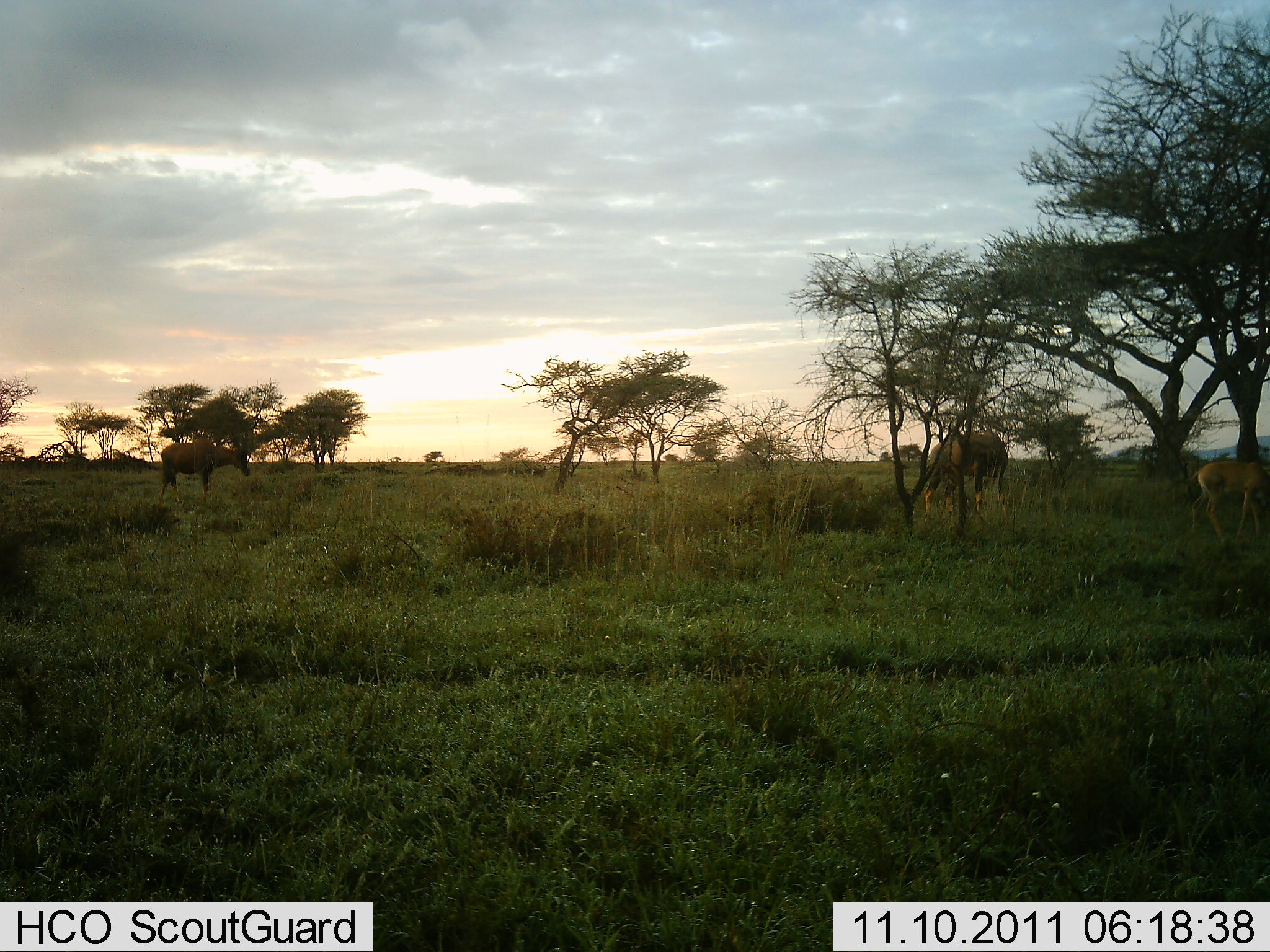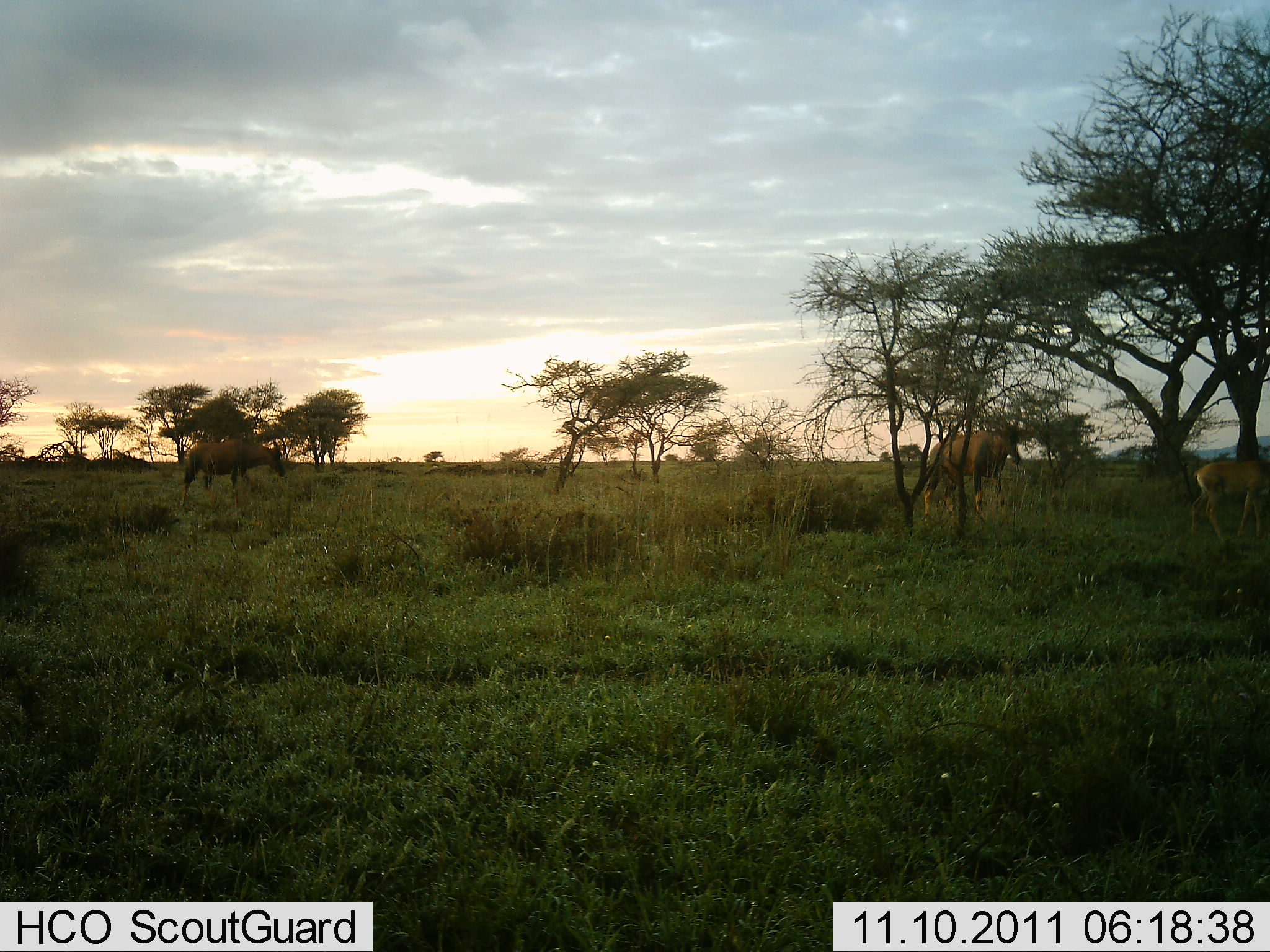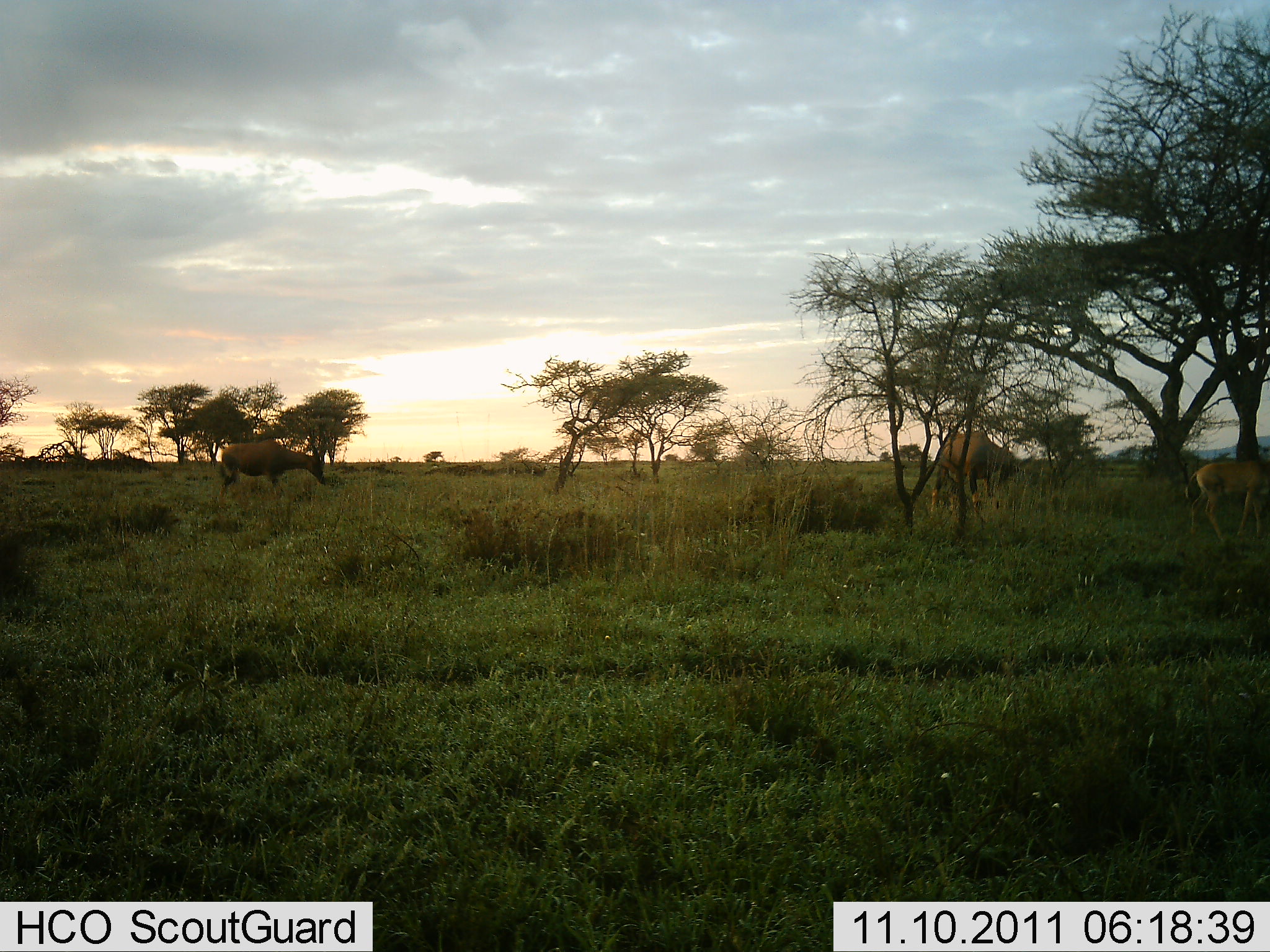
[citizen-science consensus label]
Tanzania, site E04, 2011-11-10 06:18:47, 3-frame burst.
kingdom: Animalia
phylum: Chordata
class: Mammalia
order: Artiodactyla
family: Bovidae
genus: Damaliscus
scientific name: Damaliscus lunatus jimela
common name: topi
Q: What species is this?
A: Topi (Damaliscus lunatus jimela).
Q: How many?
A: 3.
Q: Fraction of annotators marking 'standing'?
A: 25%.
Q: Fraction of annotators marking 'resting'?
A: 0%.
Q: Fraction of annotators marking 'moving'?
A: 58%.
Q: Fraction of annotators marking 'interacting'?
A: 0%.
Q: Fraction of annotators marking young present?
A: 17%.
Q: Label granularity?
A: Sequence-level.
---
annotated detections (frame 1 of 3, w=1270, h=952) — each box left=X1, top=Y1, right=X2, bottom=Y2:
animal: left=923, top=429, right=1010, bottom=524; left=1180, top=460, right=1270, bottom=548; left=157, top=438, right=252, bottom=504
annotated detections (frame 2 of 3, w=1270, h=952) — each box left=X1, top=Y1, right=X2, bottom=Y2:
animal: left=920, top=429, right=1024, bottom=529; left=177, top=436, right=287, bottom=505; left=1189, top=459, right=1270, bottom=543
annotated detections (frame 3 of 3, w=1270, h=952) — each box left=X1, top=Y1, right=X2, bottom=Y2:
animal: left=930, top=429, right=1029, bottom=517; left=1182, top=459, right=1270, bottom=545; left=218, top=440, right=328, bottom=496